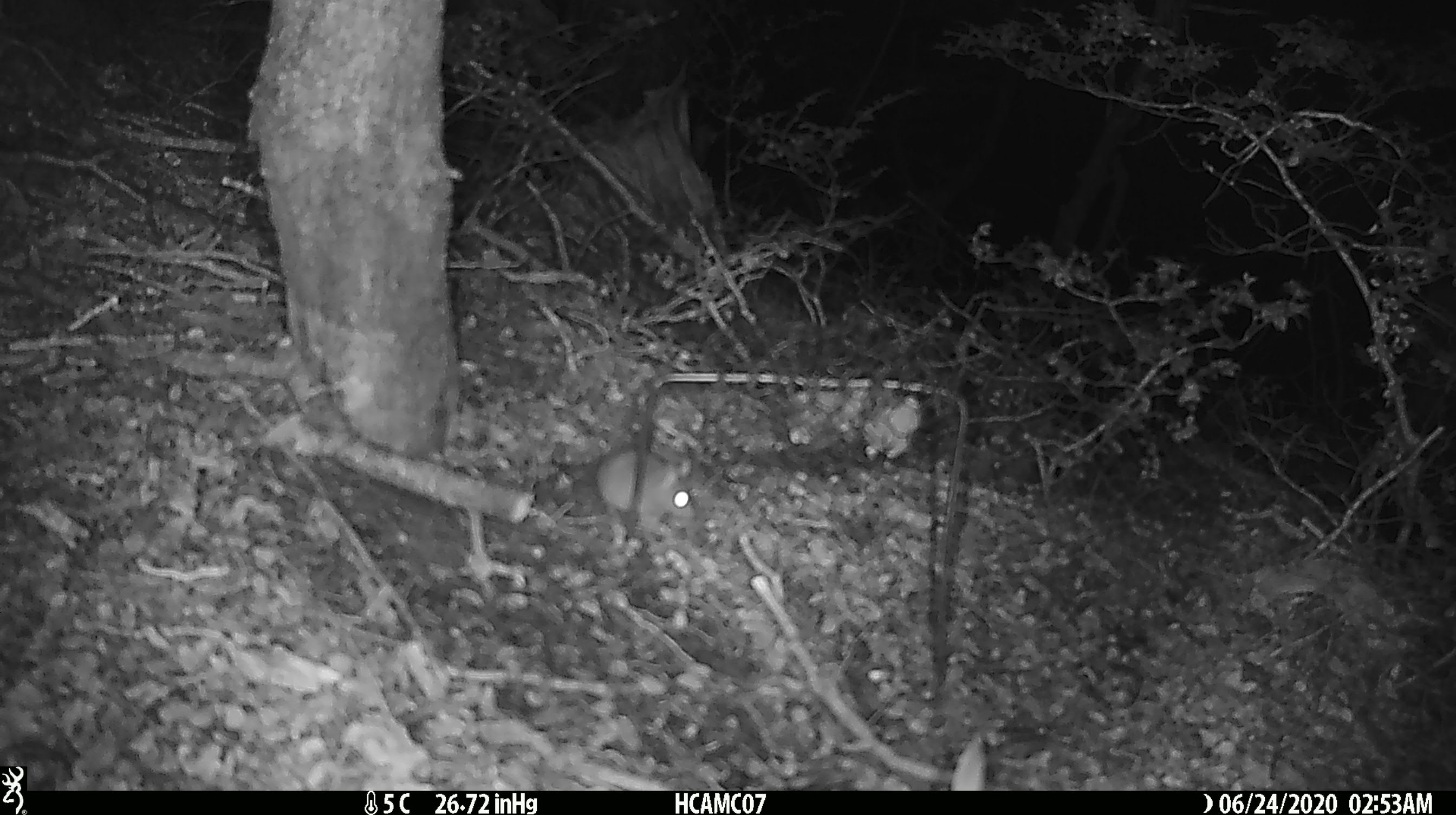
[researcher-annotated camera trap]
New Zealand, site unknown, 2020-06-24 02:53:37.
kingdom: Animalia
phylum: Chordata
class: Mammalia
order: Rodentia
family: Muridae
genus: Mus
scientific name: Mus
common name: mouse